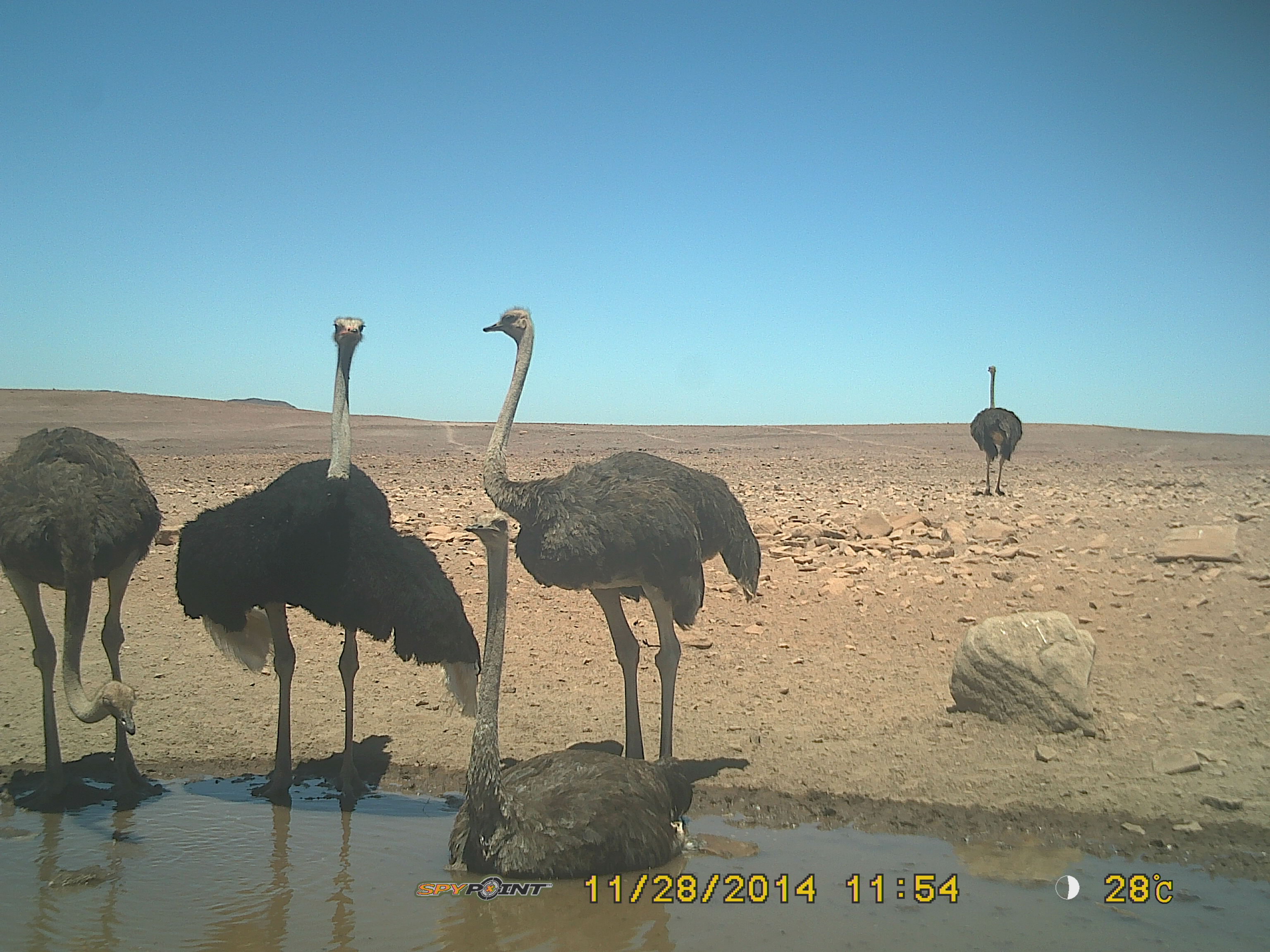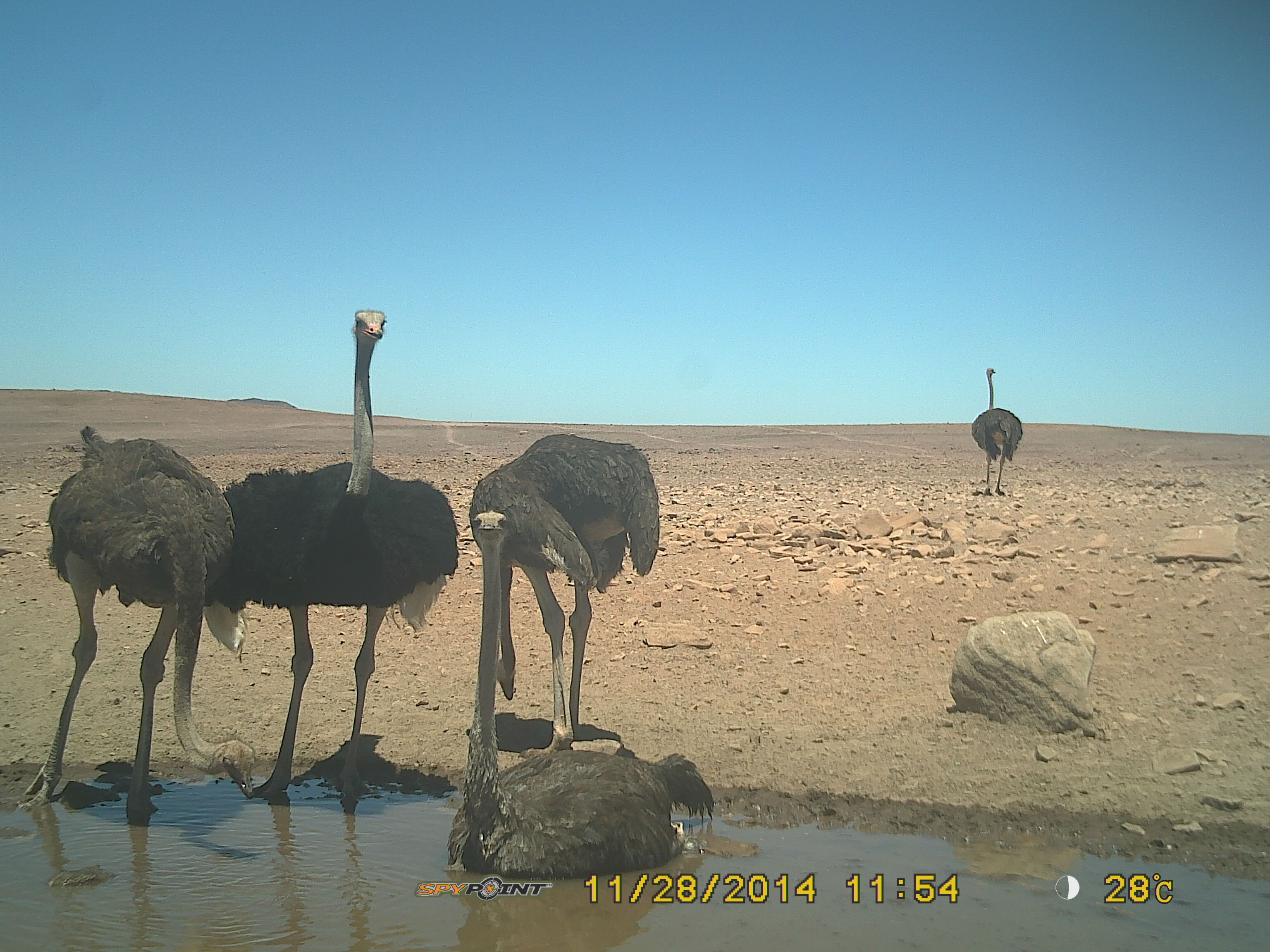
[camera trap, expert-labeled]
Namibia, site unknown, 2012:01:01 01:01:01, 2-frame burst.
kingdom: Animalia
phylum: Chordata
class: Aves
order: Struthioniformes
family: Struthionidae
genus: Struthio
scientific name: Struthio camelus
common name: common ostrich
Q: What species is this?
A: Struthio camelus (common ostrich).